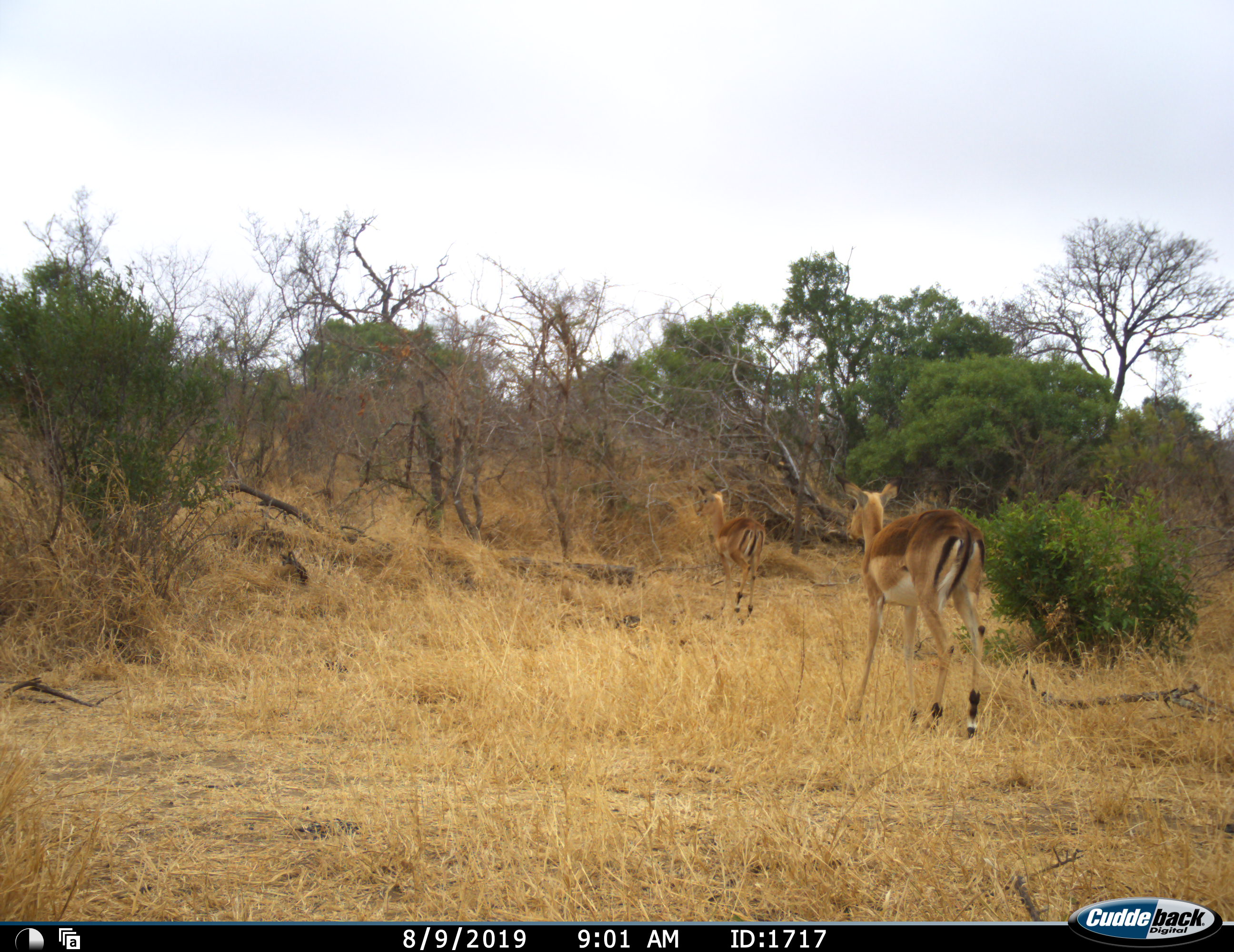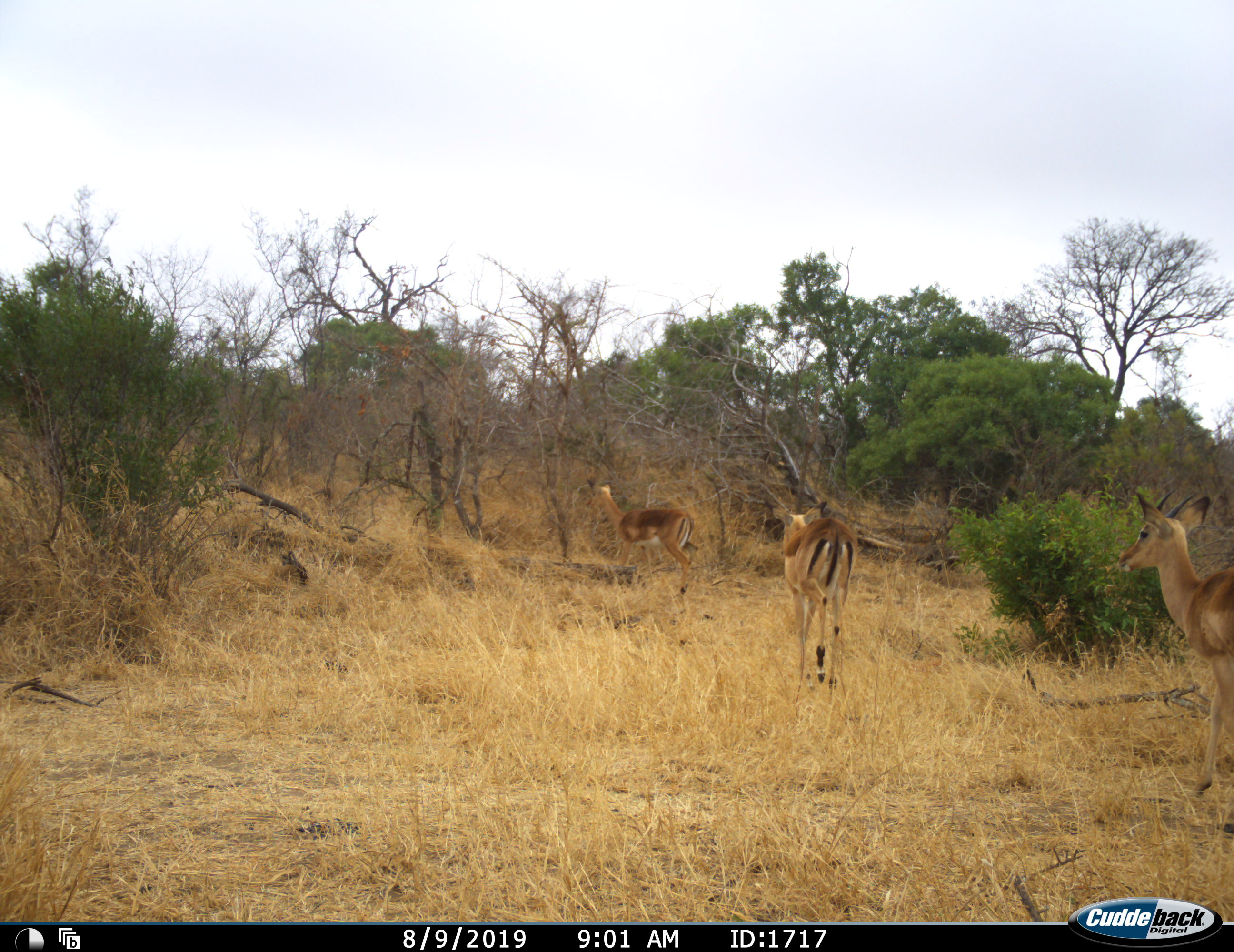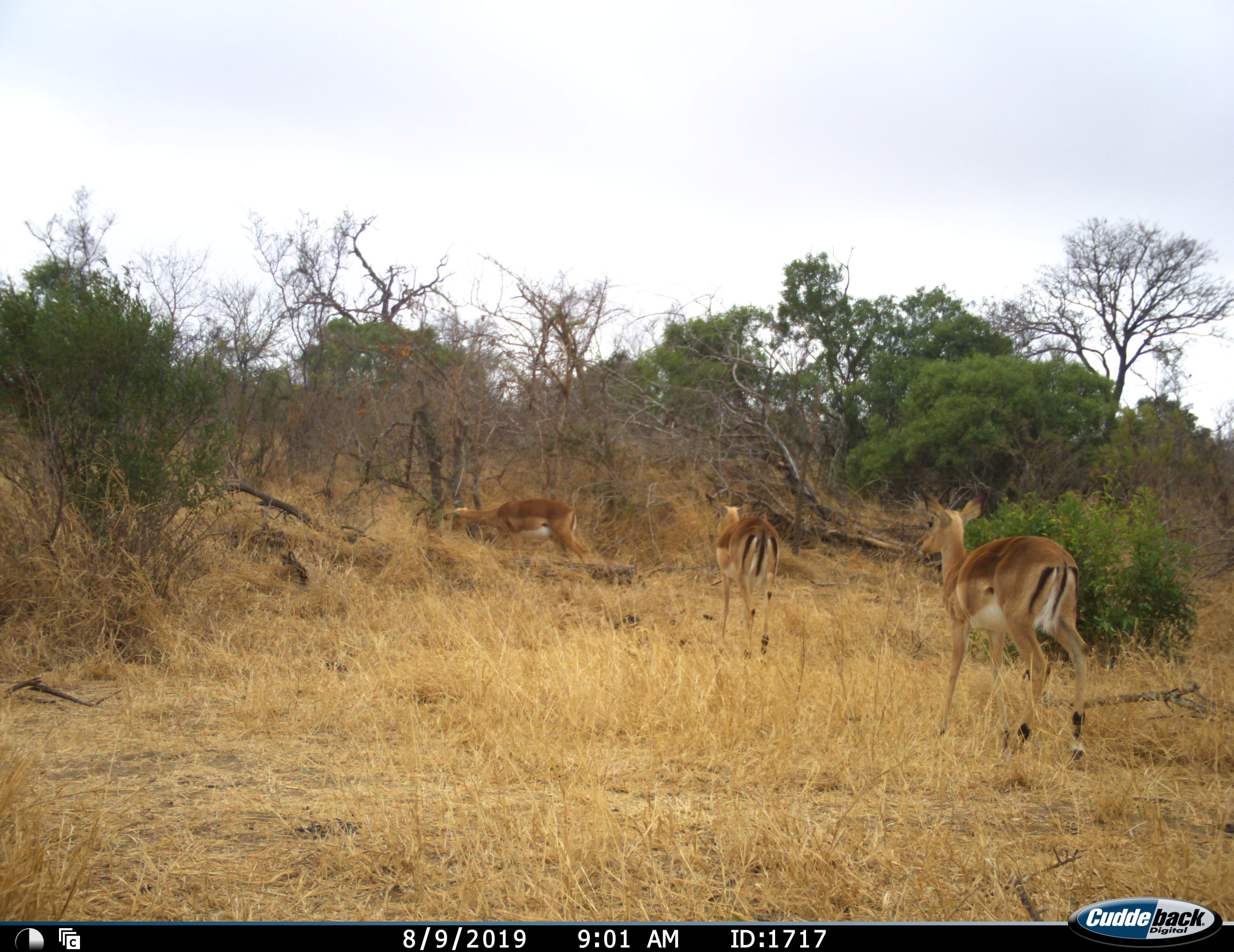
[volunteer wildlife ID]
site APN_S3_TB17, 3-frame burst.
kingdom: Animalia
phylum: Chordata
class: Mammalia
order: Artiodactyla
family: Bovidae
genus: Aepyceros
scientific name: Aepyceros melampus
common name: impala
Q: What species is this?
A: Impala (Aepyceros melampus).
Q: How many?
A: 3.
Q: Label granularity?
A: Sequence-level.